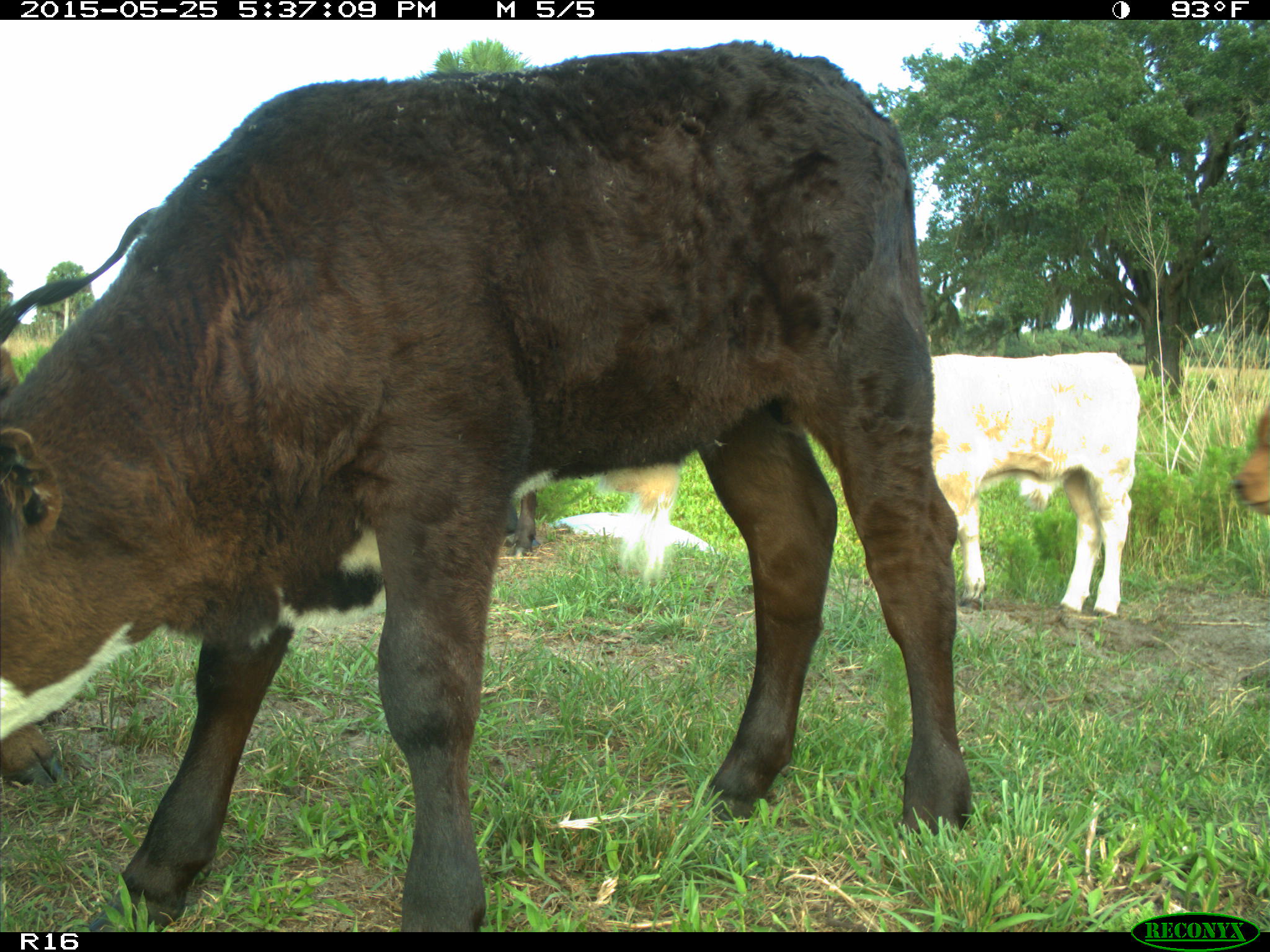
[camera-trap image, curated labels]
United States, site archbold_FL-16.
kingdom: Animalia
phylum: Chordata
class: Mammalia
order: Artiodactyla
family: Bovidae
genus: Bos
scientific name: Bos taurus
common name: domestic cow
Bos taurus (domestic cow).